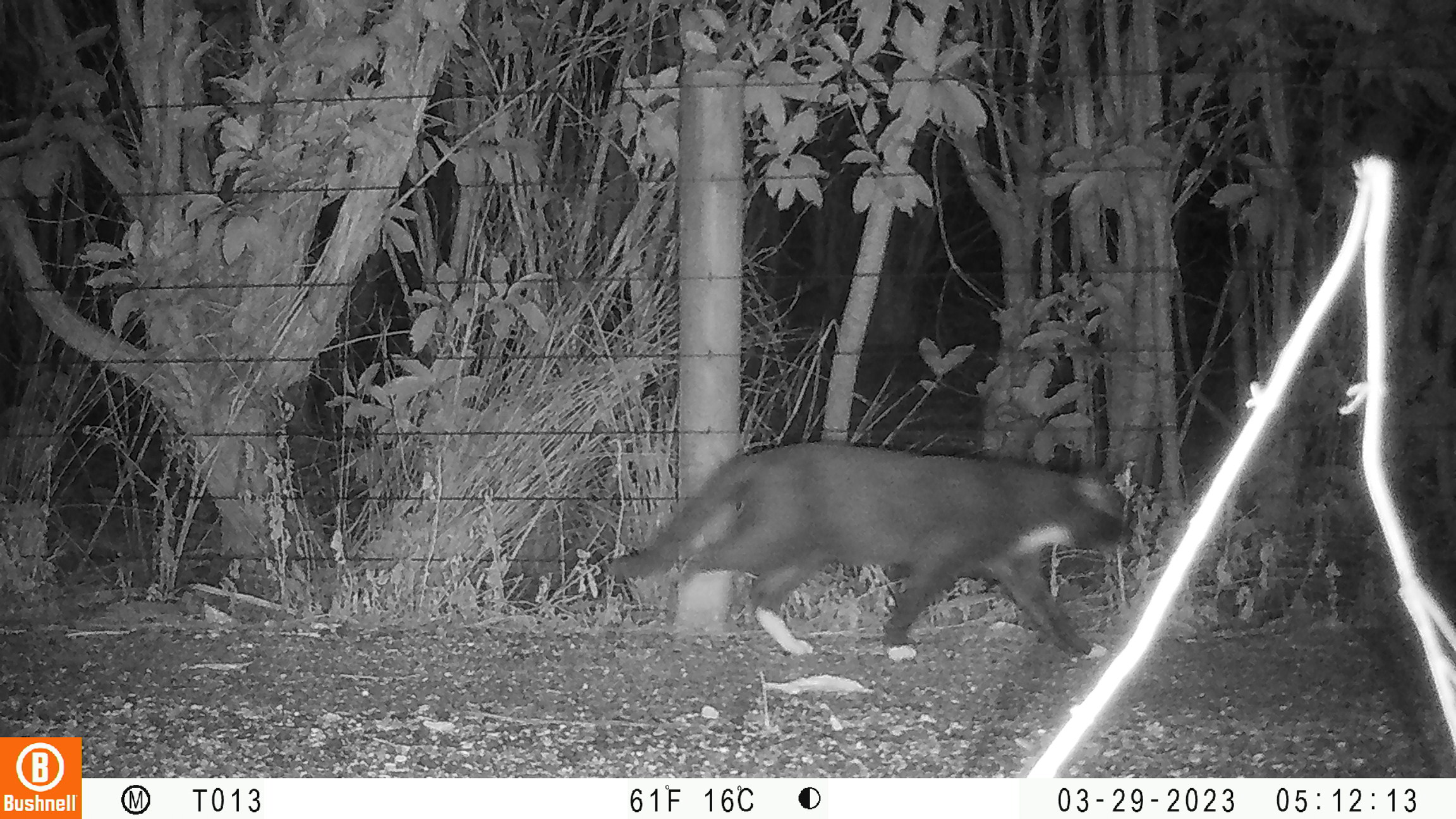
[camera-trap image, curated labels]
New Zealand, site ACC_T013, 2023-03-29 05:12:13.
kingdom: Animalia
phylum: Chordata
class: Mammalia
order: Carnivora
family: Felidae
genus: Felis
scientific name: Felis catus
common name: domestic cat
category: cat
Cat (domestic cat) (Felis catus).